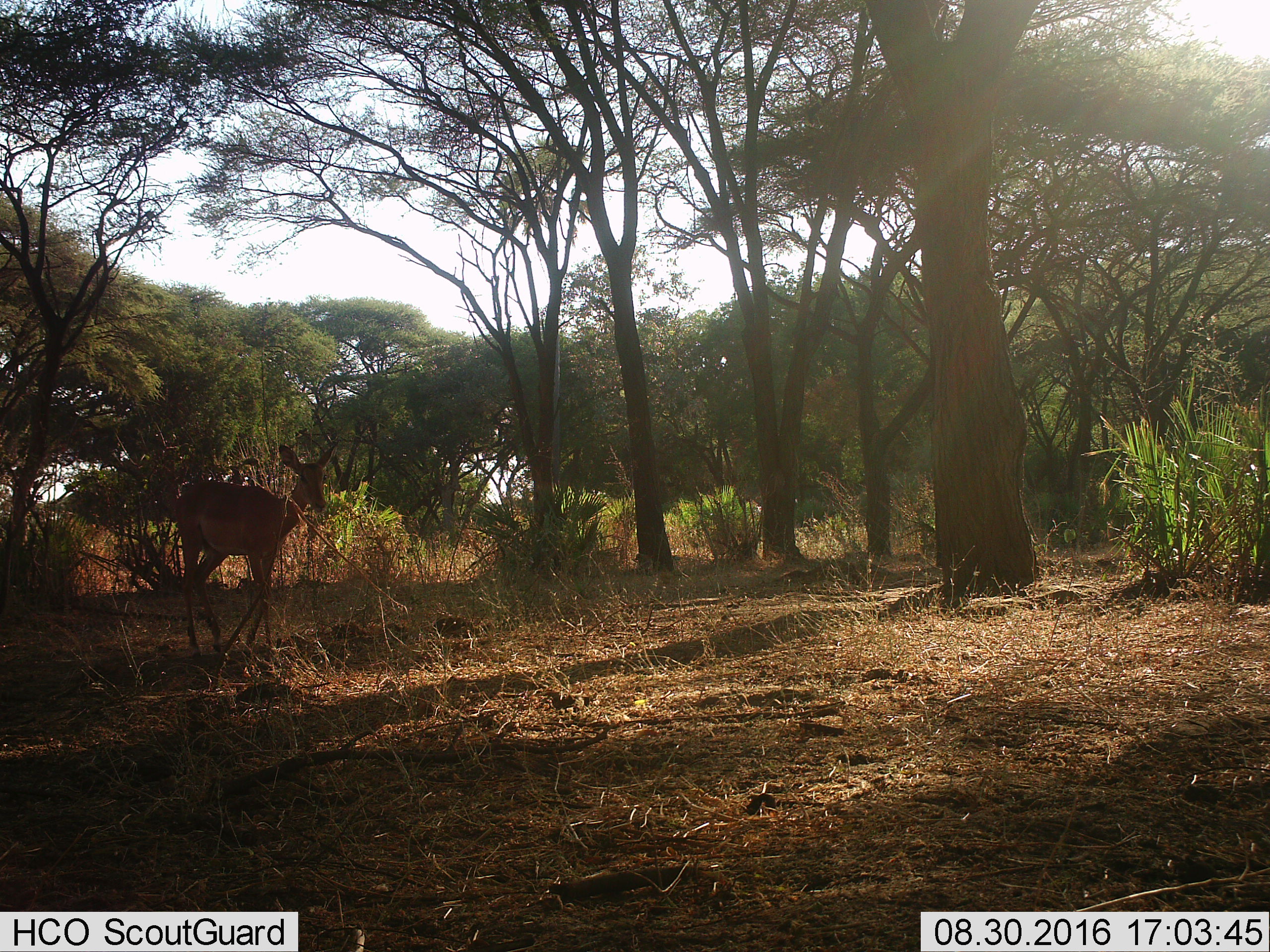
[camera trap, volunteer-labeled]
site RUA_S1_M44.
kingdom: Animalia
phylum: Chordata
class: Mammalia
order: Artiodactyla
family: Bovidae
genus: Aepyceros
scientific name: Aepyceros melampus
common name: impala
Impala (Aepyceros melampus), count 1. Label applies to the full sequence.